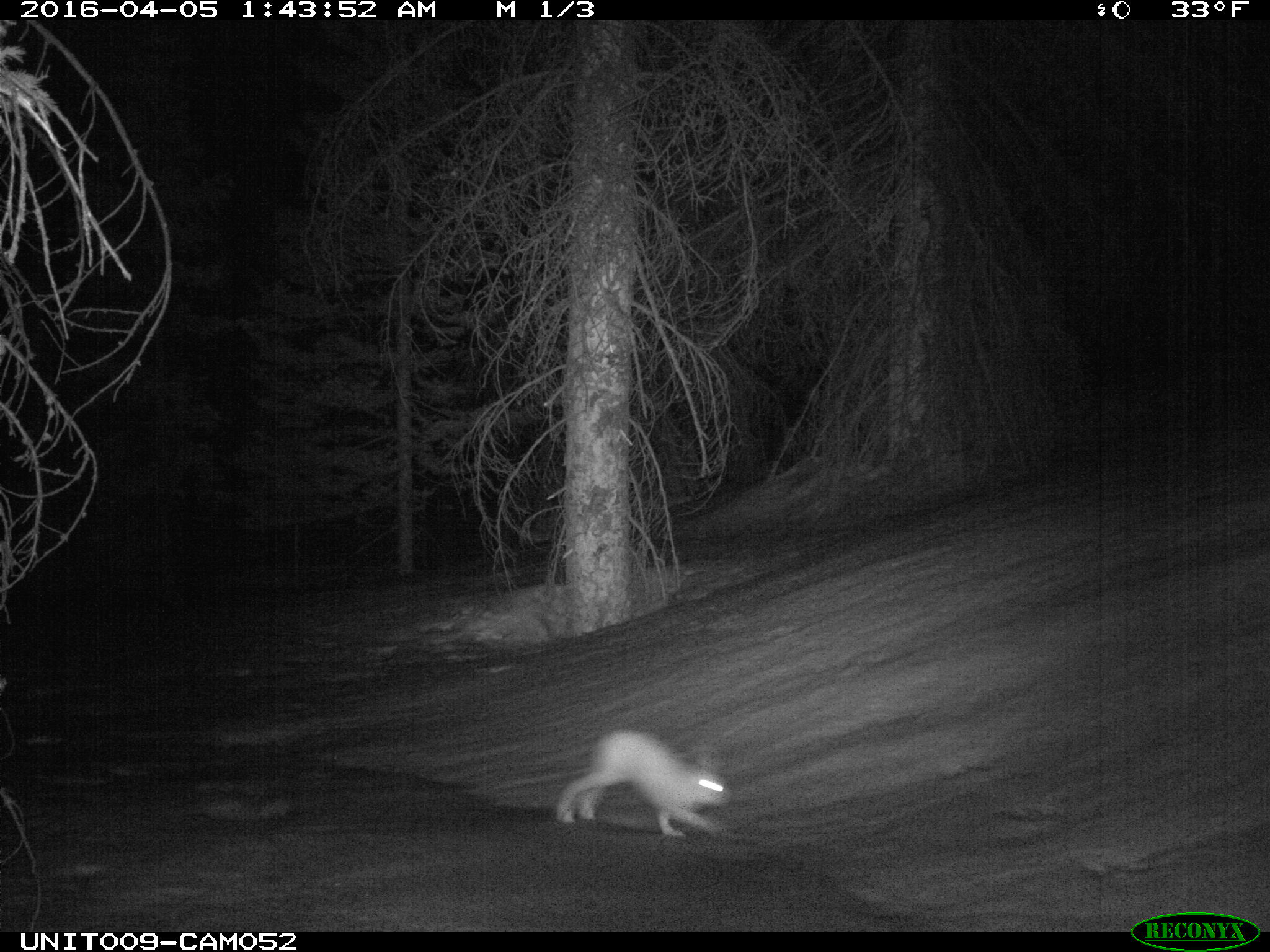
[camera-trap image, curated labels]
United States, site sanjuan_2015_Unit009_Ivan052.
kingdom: Animalia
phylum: Chordata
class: Mammalia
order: Lagomorpha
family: Leporidae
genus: Lepus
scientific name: Lepus americanus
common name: snowshoe hare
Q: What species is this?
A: Lepus americanus (snowshoe hare).